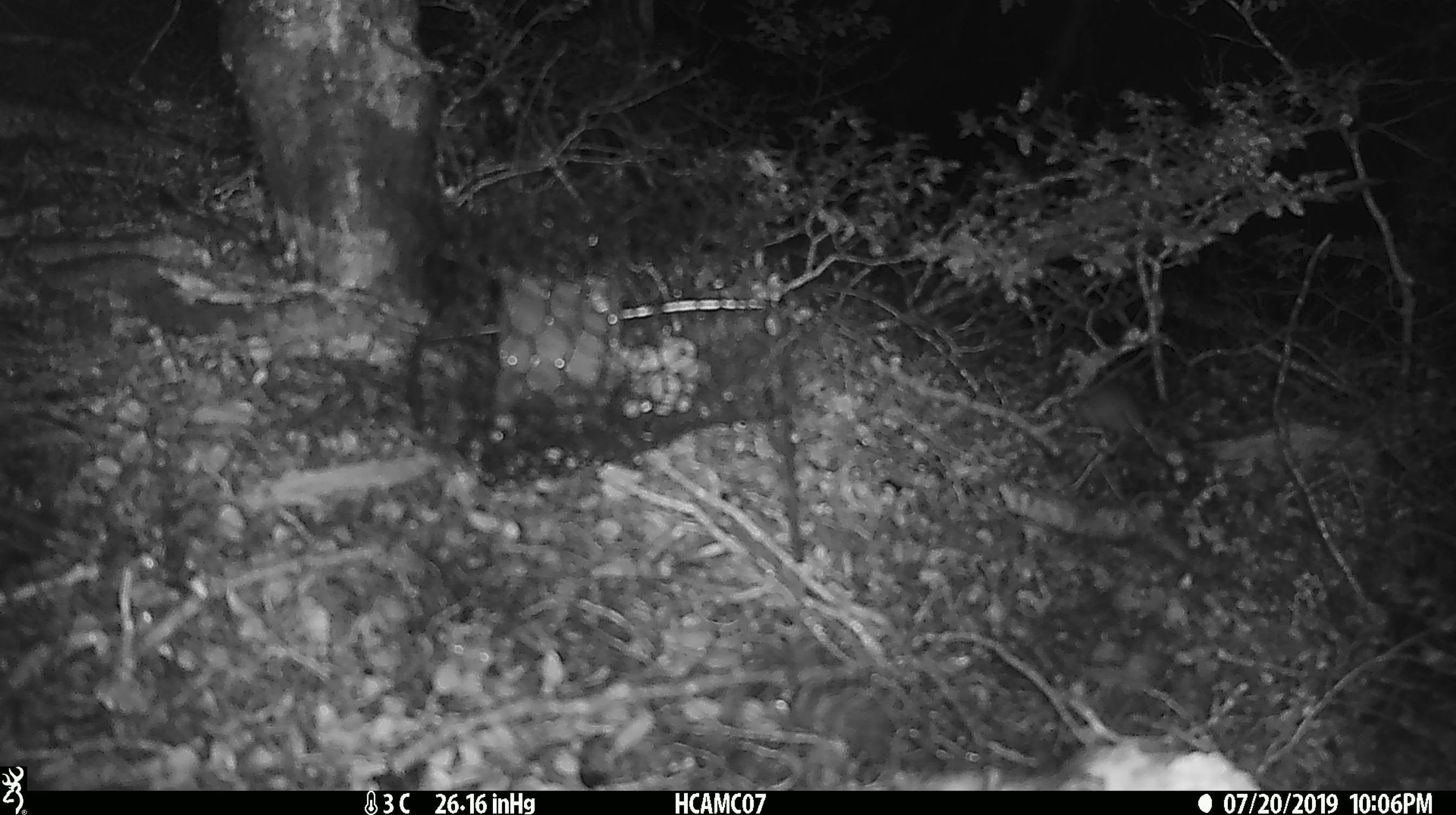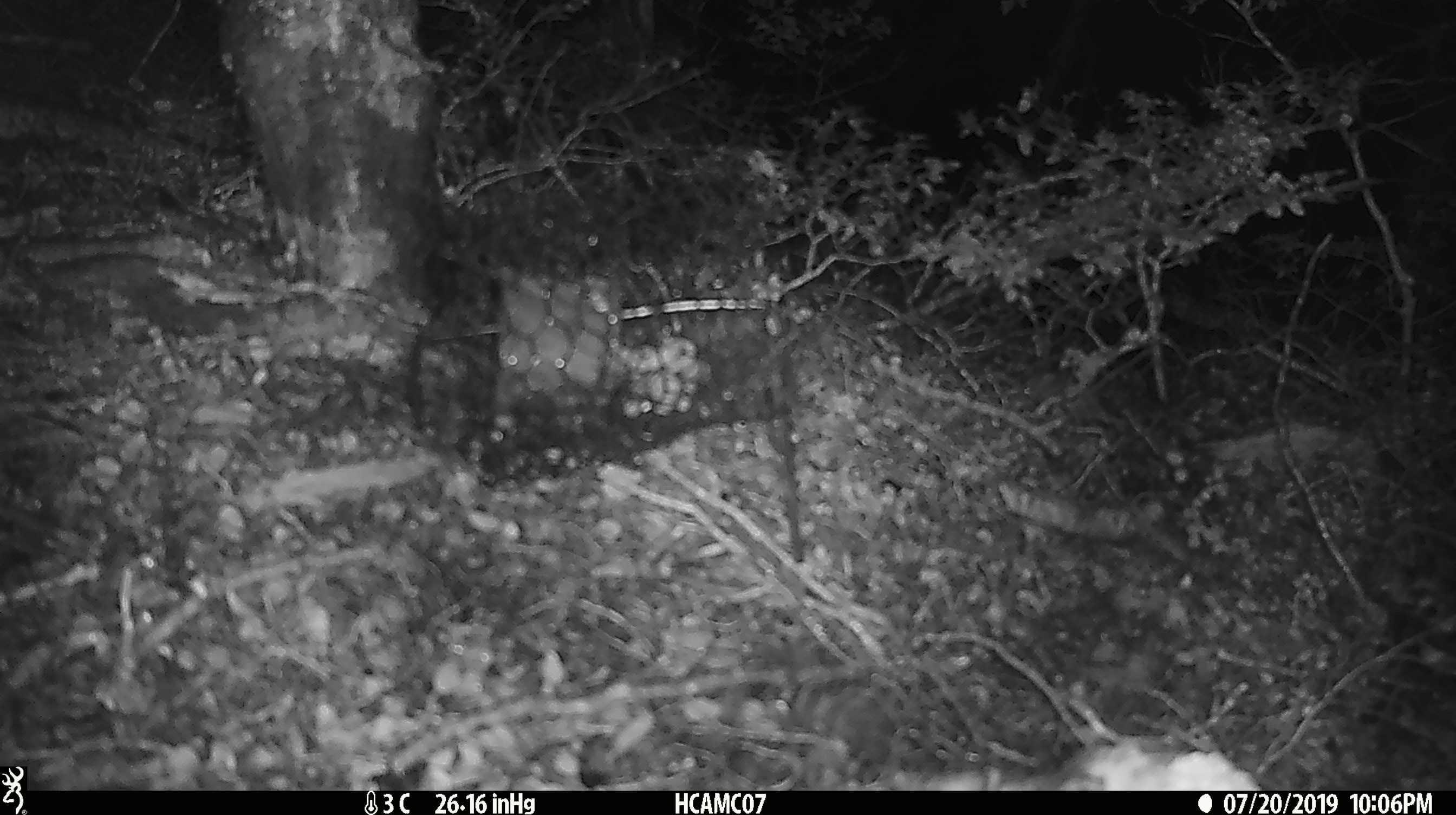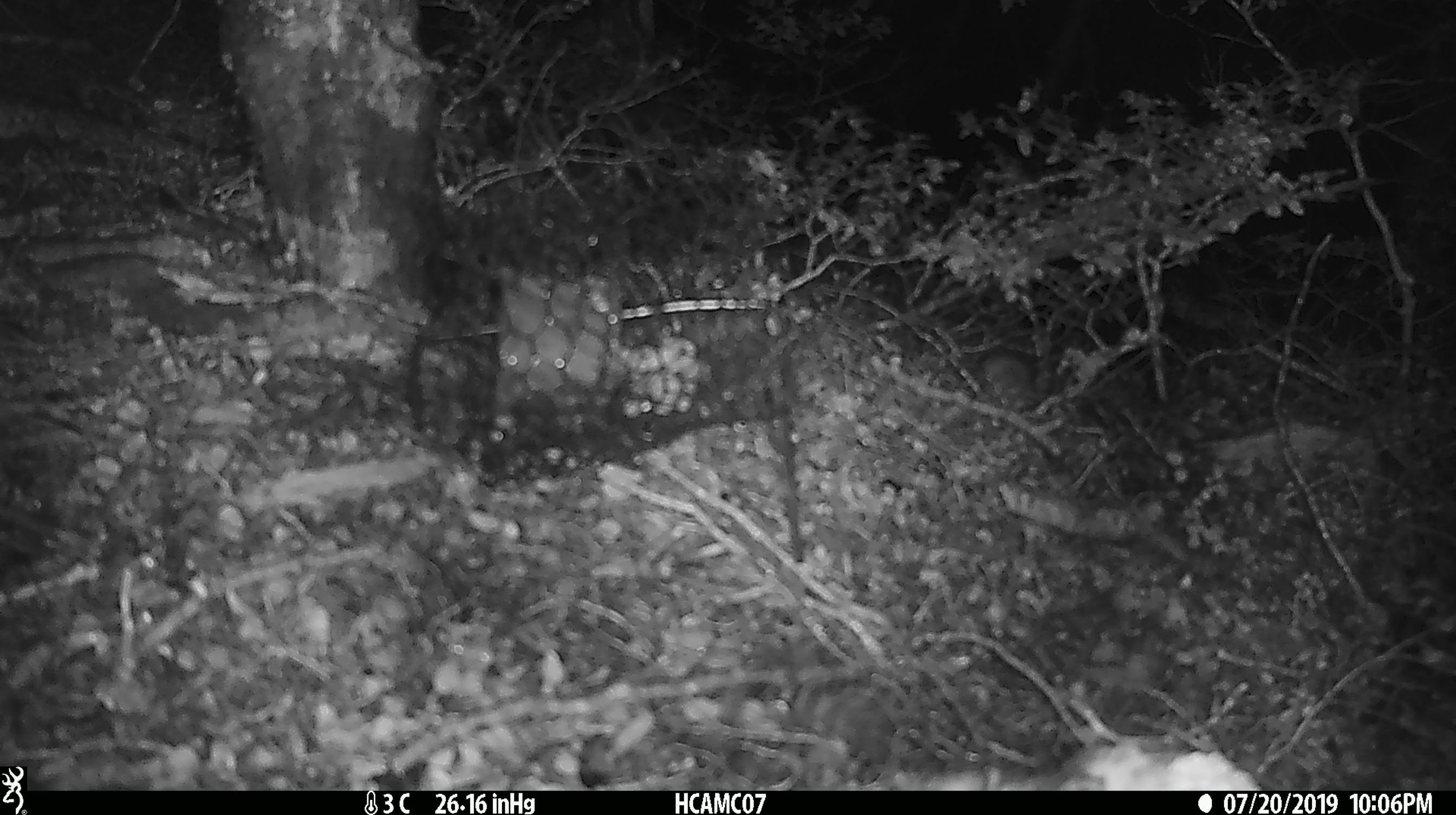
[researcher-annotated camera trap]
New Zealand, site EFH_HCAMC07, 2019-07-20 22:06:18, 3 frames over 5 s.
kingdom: Animalia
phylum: Chordata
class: Mammalia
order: Rodentia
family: Muridae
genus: Mus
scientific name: Mus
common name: mouse